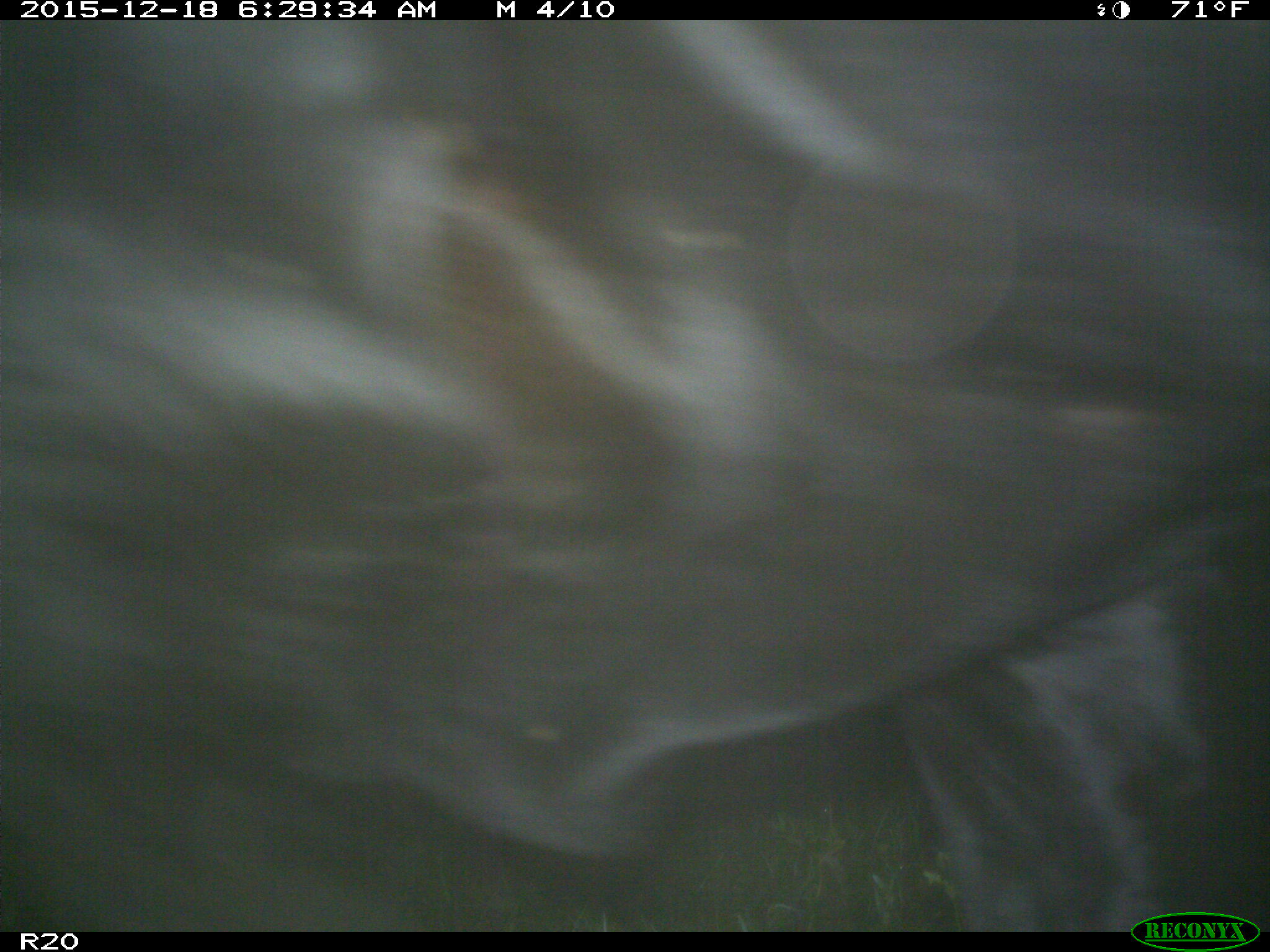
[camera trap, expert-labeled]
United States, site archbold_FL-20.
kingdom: Animalia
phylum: Chordata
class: Mammalia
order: Artiodactyla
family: Bovidae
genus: Bos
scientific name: Bos taurus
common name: domestic cow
Bos taurus (domestic cow).